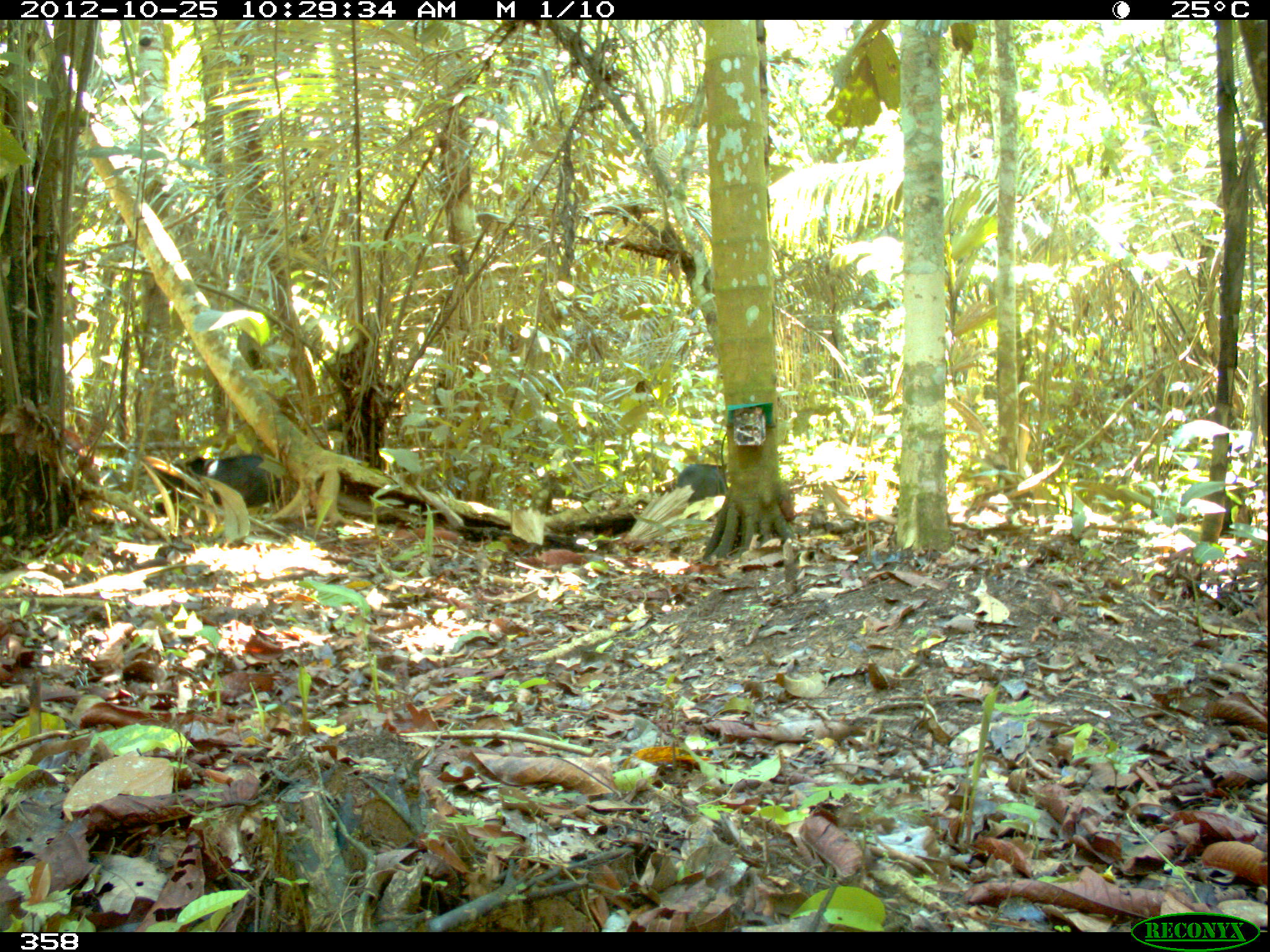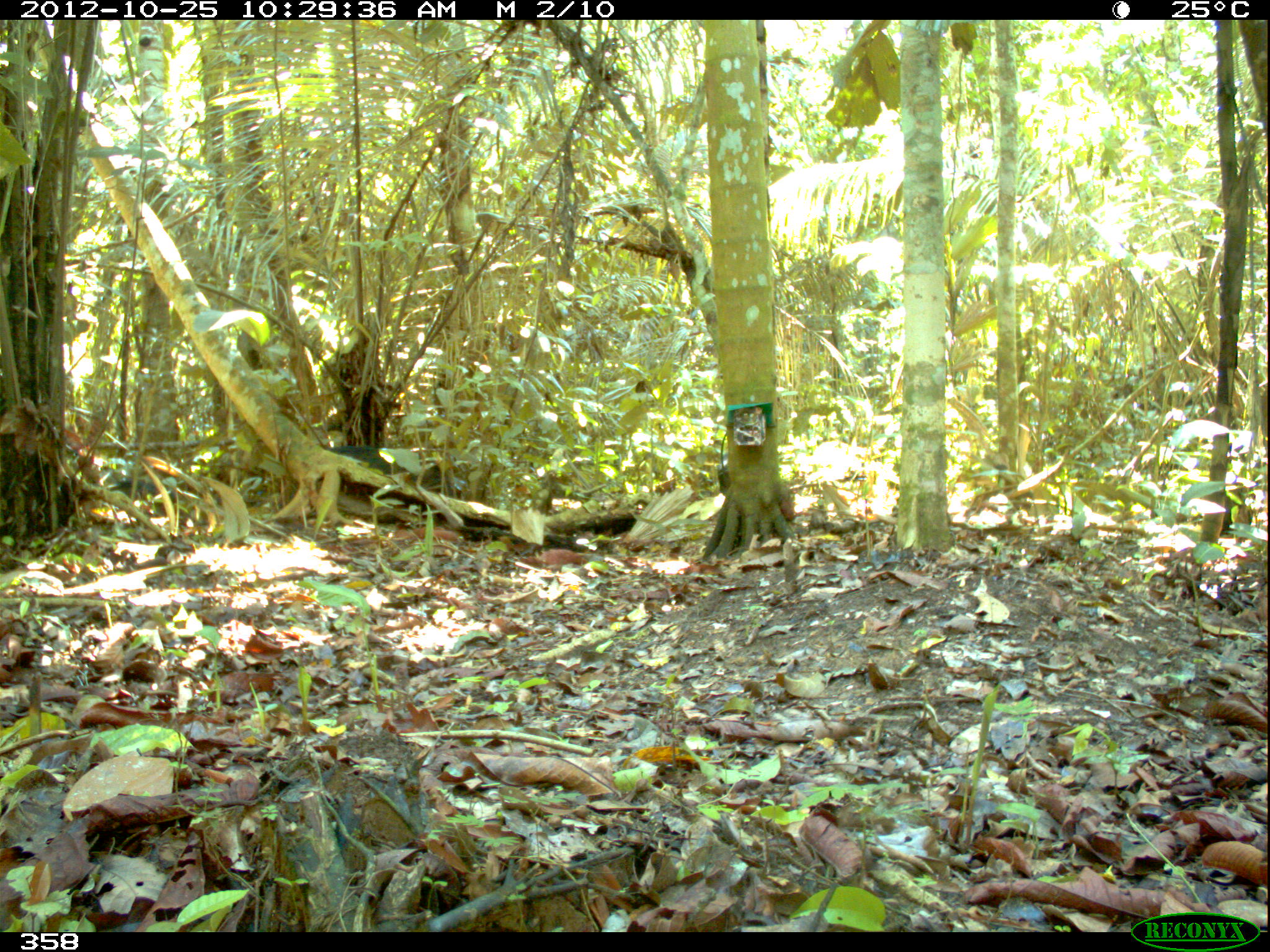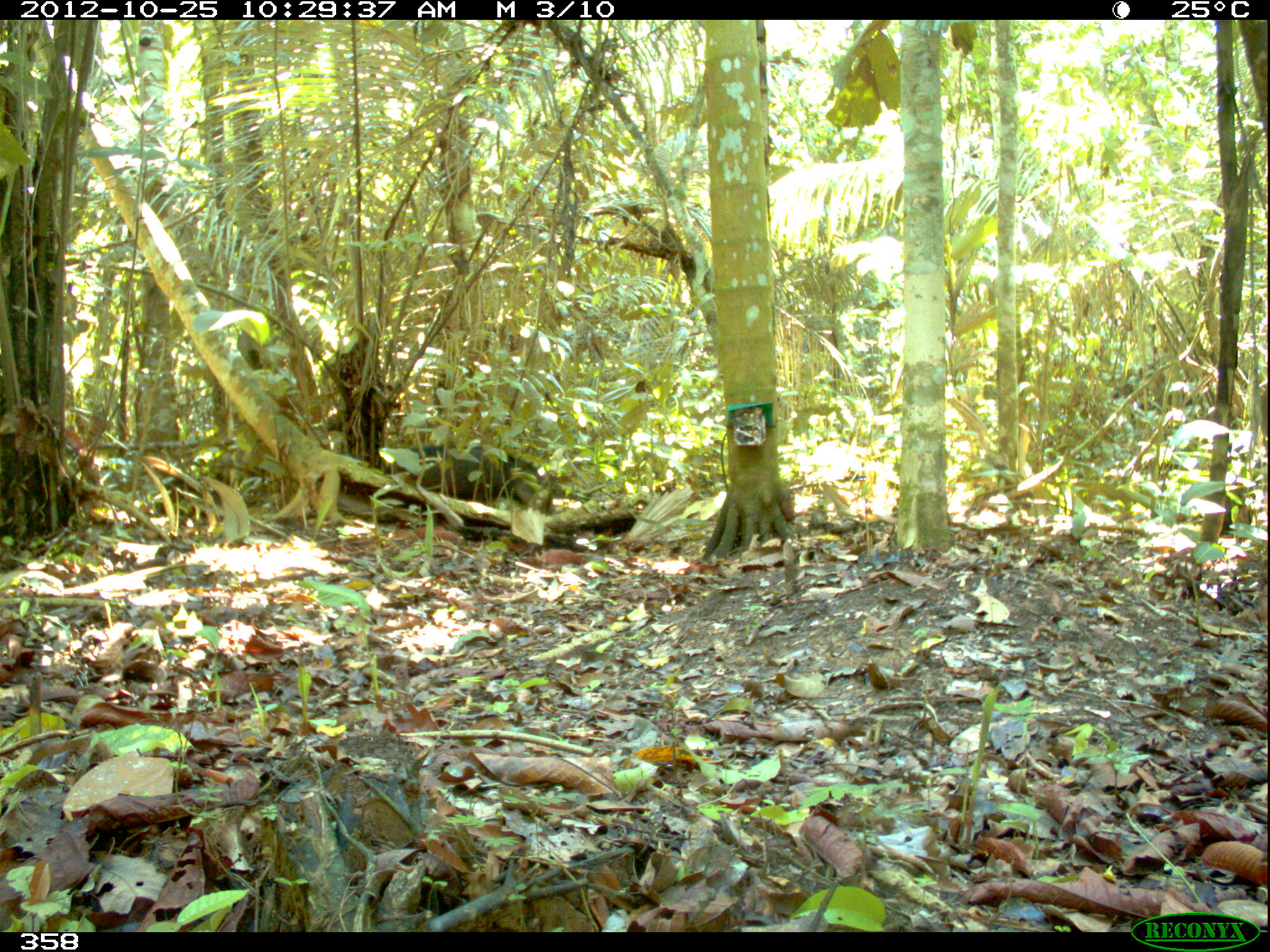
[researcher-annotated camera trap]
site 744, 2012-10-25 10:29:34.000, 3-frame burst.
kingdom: Animalia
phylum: Chordata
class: Mammalia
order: Artiodactyla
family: Tayassuidae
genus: Tayassu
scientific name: Tayassu pecari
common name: white-lipped peccary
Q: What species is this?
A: Tayassu pecari (white-lipped peccary).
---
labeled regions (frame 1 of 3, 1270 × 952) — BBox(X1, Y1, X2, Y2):
tayassu pecari: BBox(152, 452, 283, 514); BBox(676, 463, 727, 502)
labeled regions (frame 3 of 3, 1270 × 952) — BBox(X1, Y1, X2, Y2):
tayassu pecari: BBox(396, 444, 542, 502)